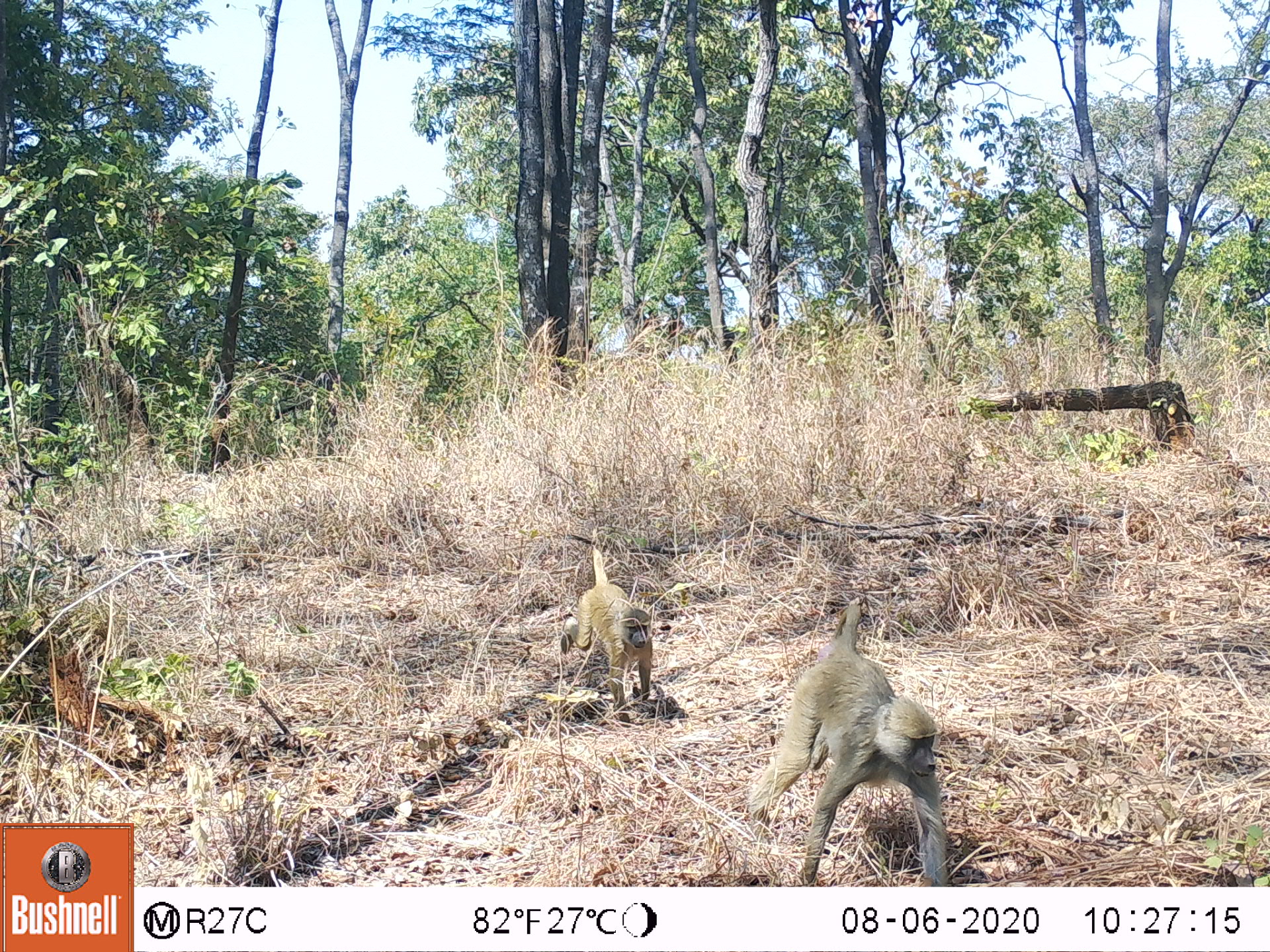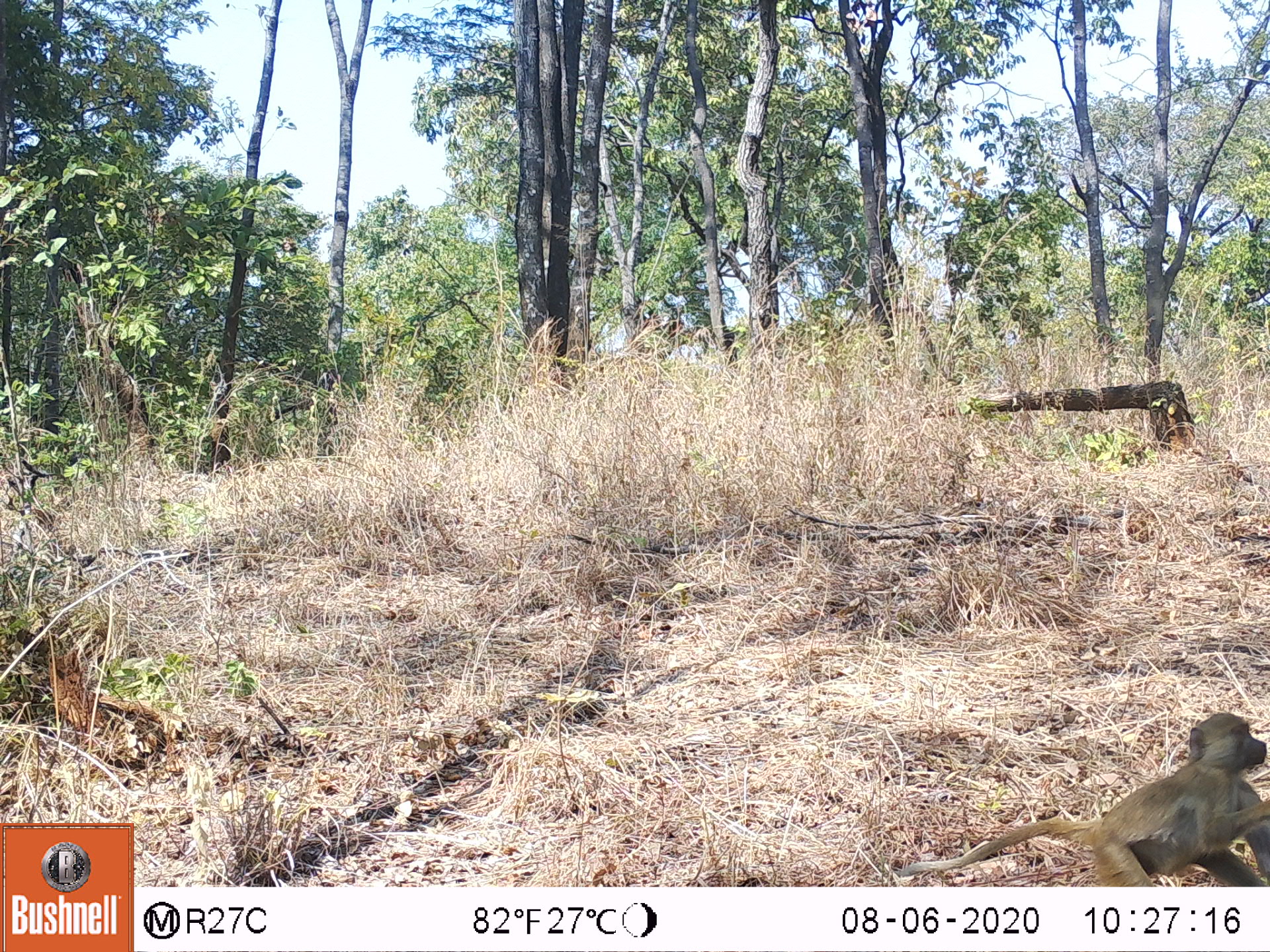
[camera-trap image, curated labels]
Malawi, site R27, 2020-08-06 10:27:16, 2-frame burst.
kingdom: Animalia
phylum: Chordata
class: Mammalia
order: Primates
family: Cercopithecidae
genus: Papio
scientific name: Papio cynocephalus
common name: yellow baboon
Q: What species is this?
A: Yellow baboon (Papio cynocephalus).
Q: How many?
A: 2.